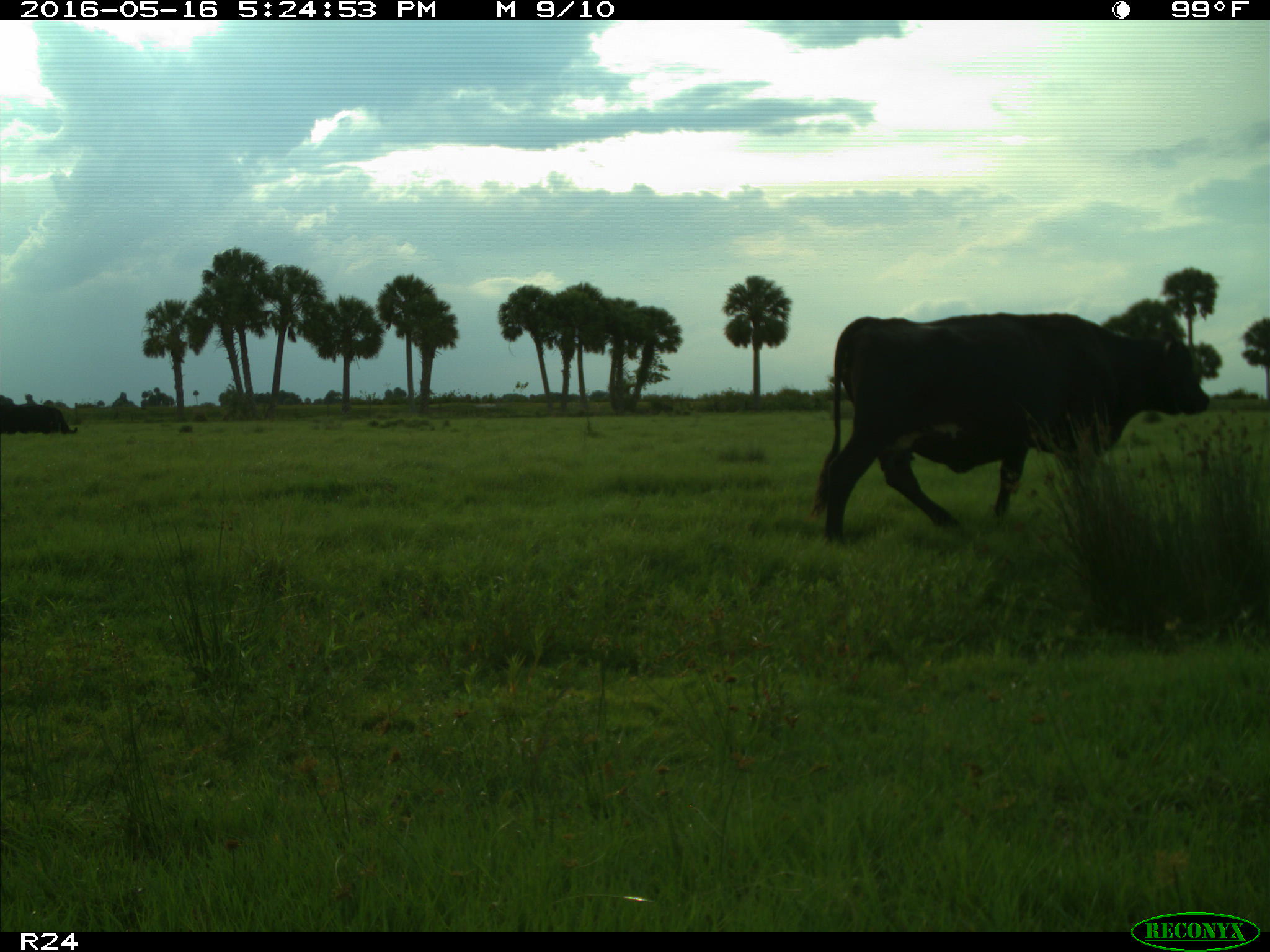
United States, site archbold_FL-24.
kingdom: Animalia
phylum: Chordata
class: Mammalia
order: Artiodactyla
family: Bovidae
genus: Bos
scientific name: Bos taurus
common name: domestic cow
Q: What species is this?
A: Bos taurus (domestic cow).